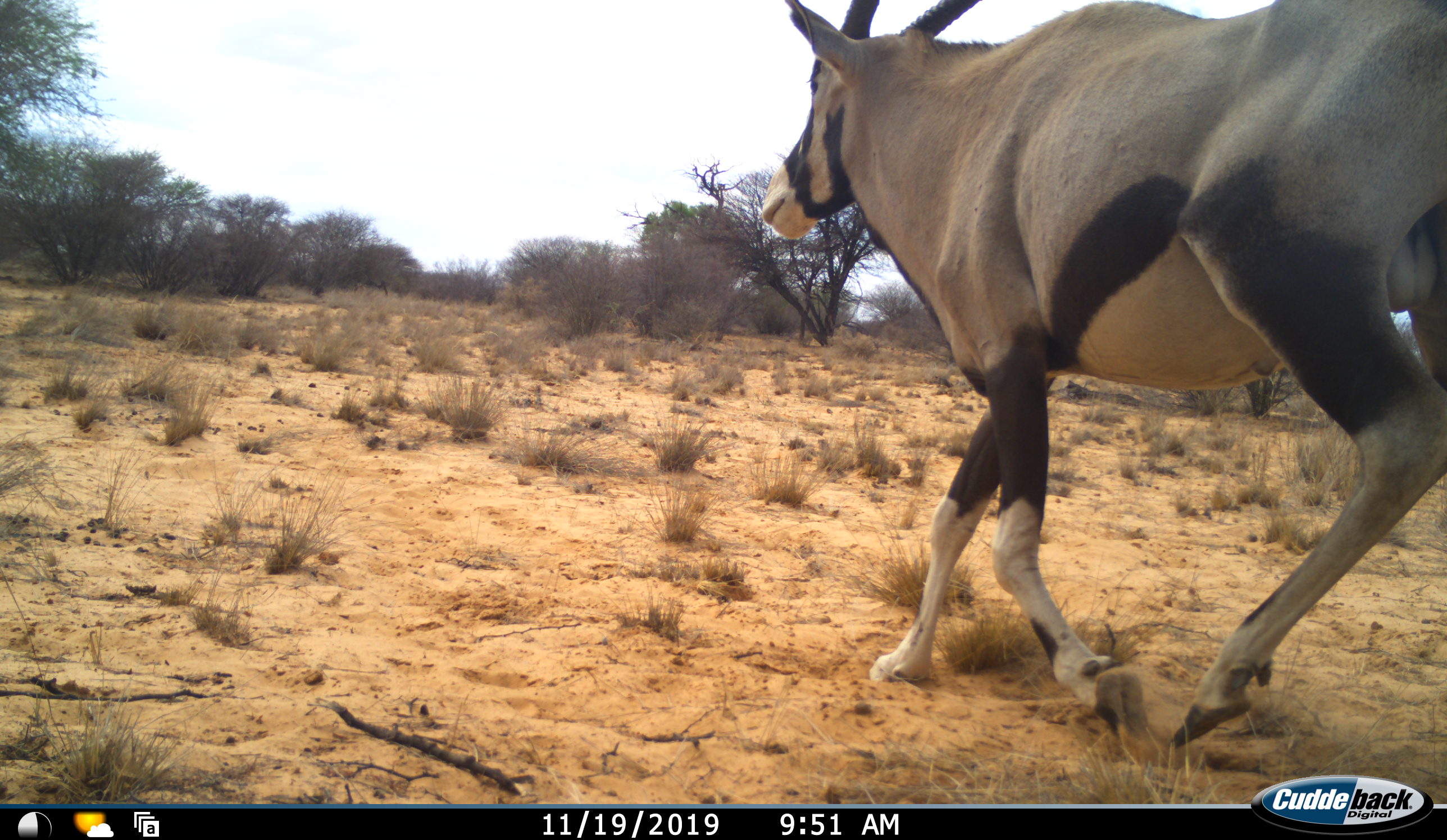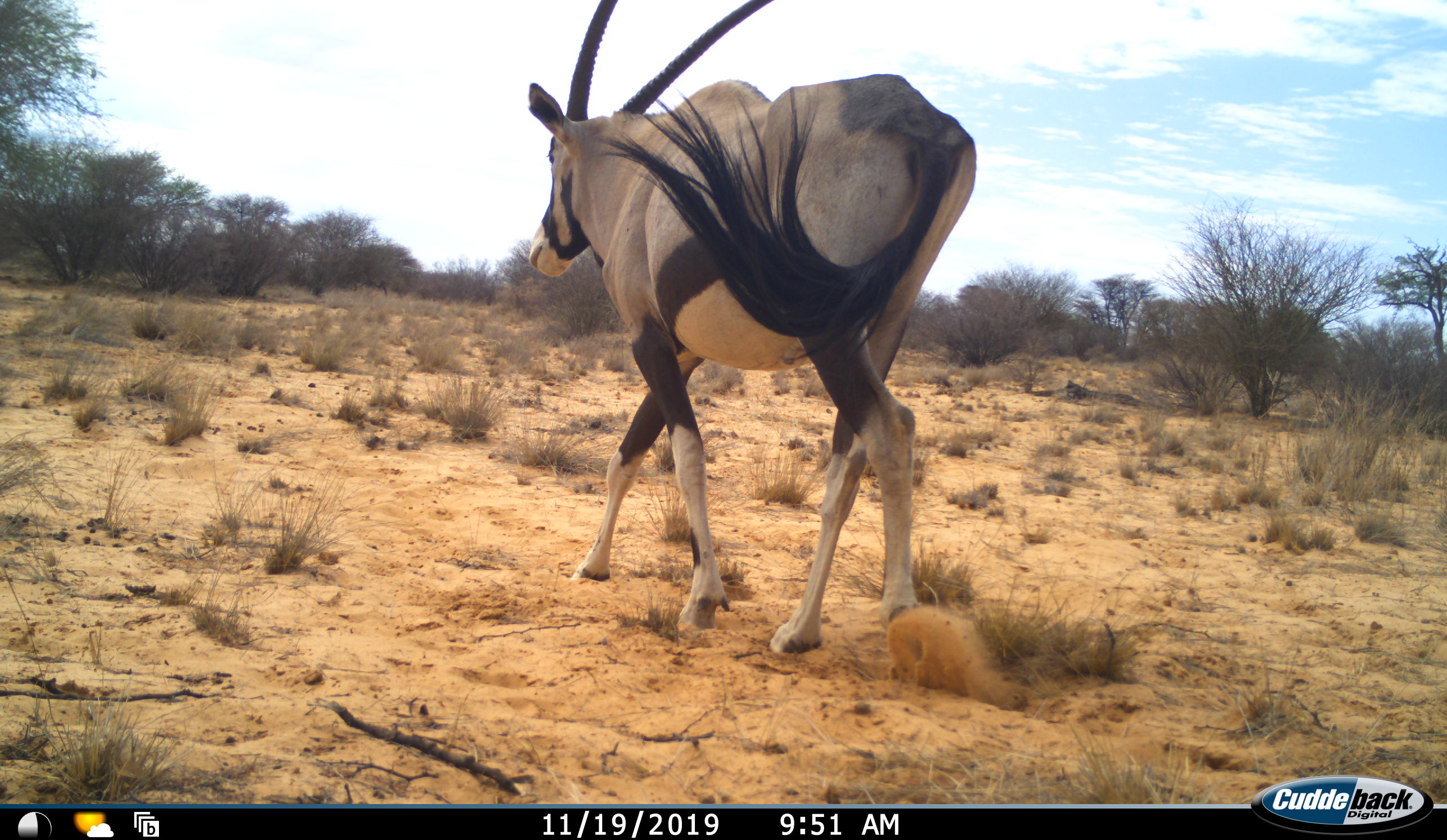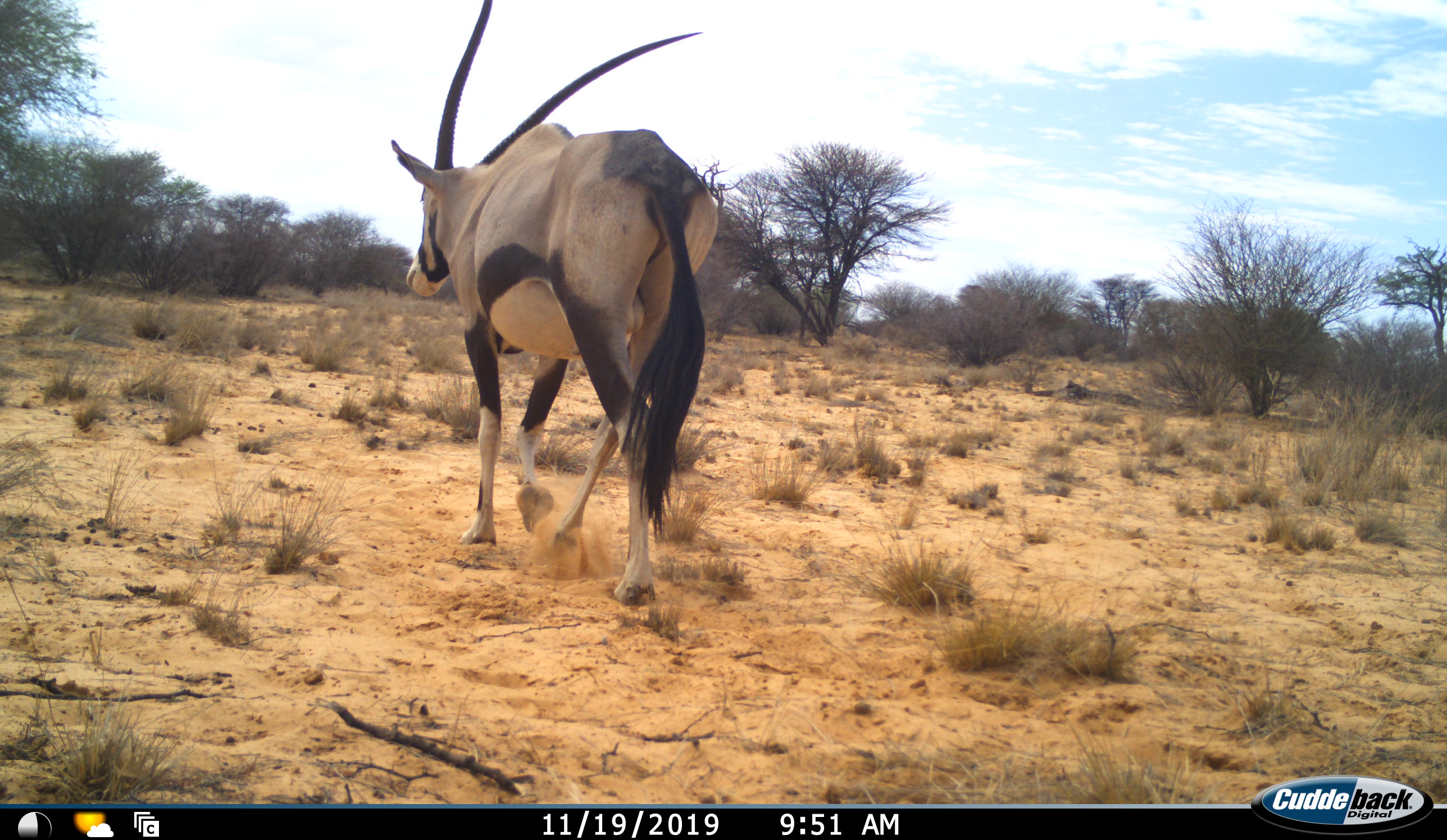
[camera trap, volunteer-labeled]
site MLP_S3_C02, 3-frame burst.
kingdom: Animalia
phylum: Chordata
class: Mammalia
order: Artiodactyla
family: Bovidae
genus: Oryx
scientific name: Oryx gazella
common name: gemsbok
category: oryx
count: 1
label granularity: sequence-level